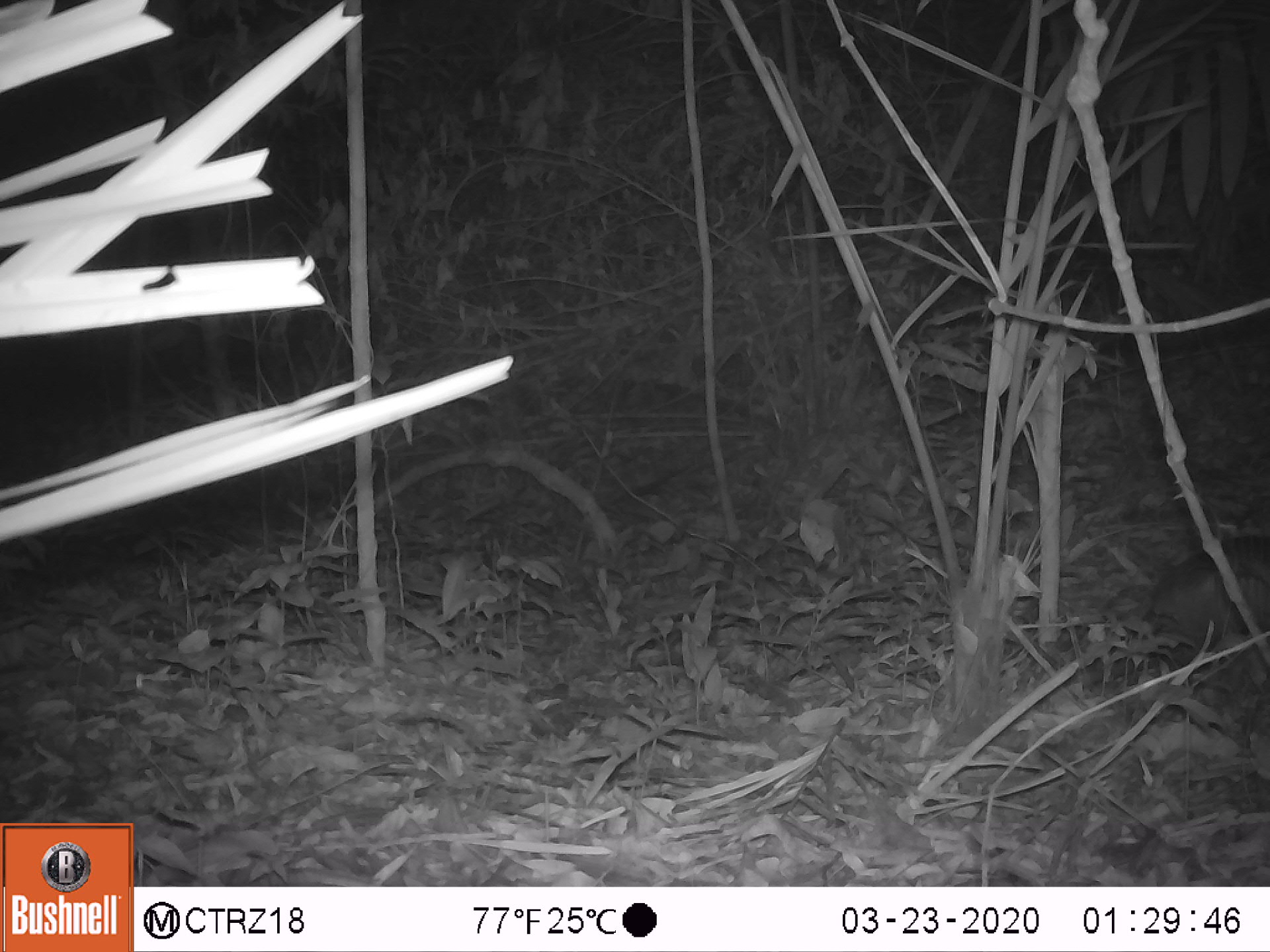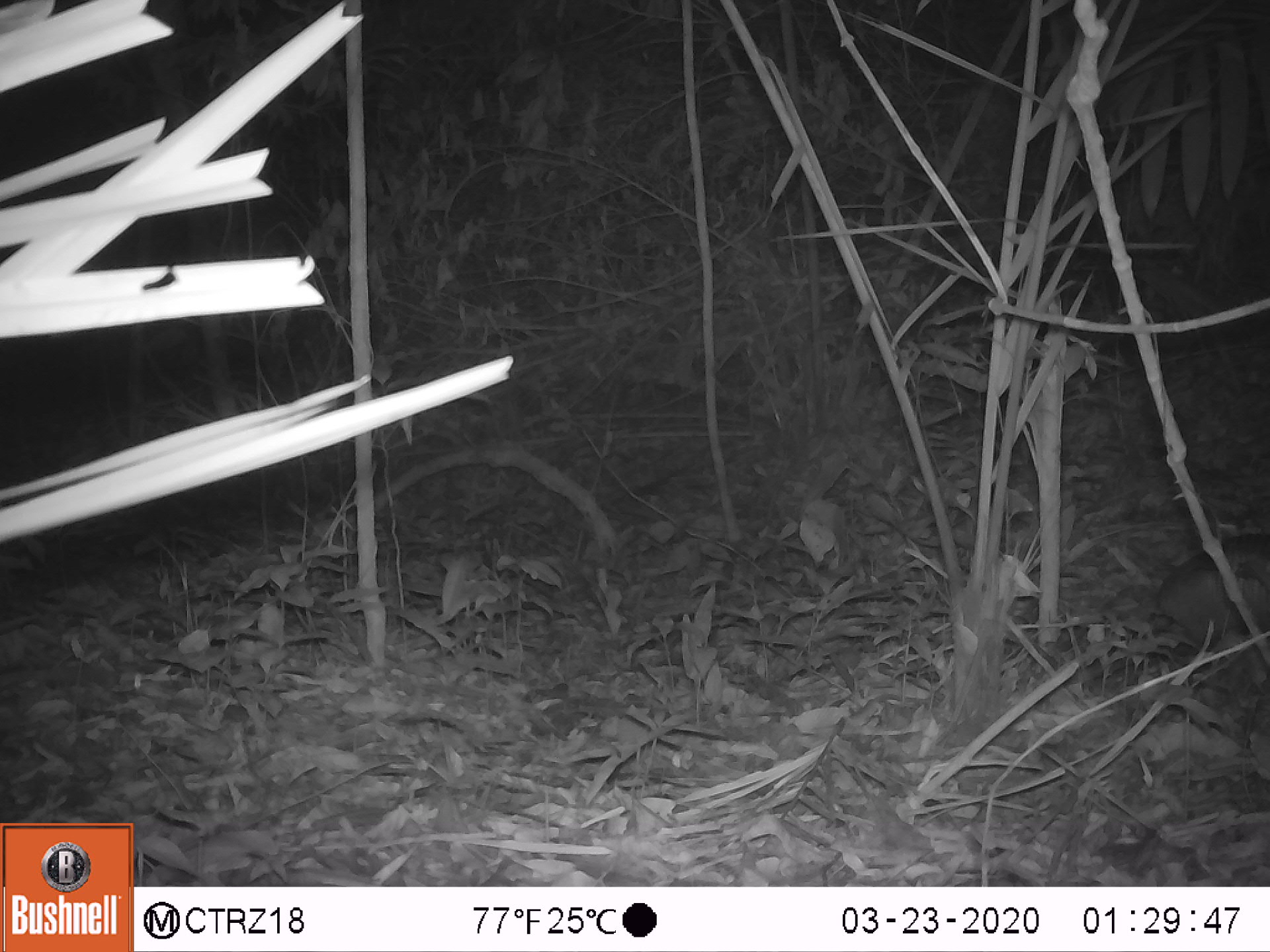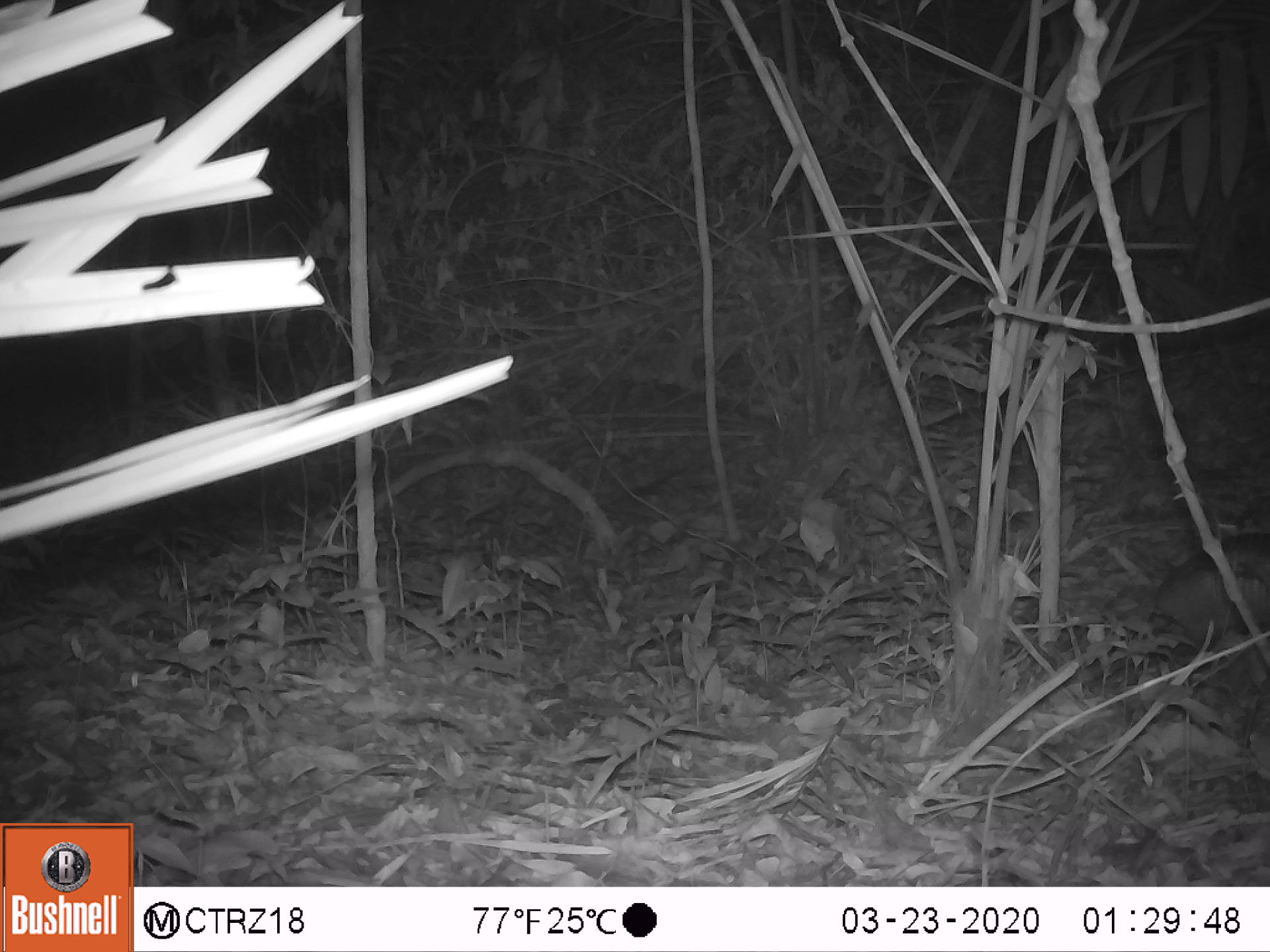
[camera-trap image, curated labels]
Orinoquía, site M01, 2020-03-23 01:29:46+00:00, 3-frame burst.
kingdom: Animalia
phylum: Chordata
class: Mammalia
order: Cingulata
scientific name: Cingulata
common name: armadillo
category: unknown armadillo